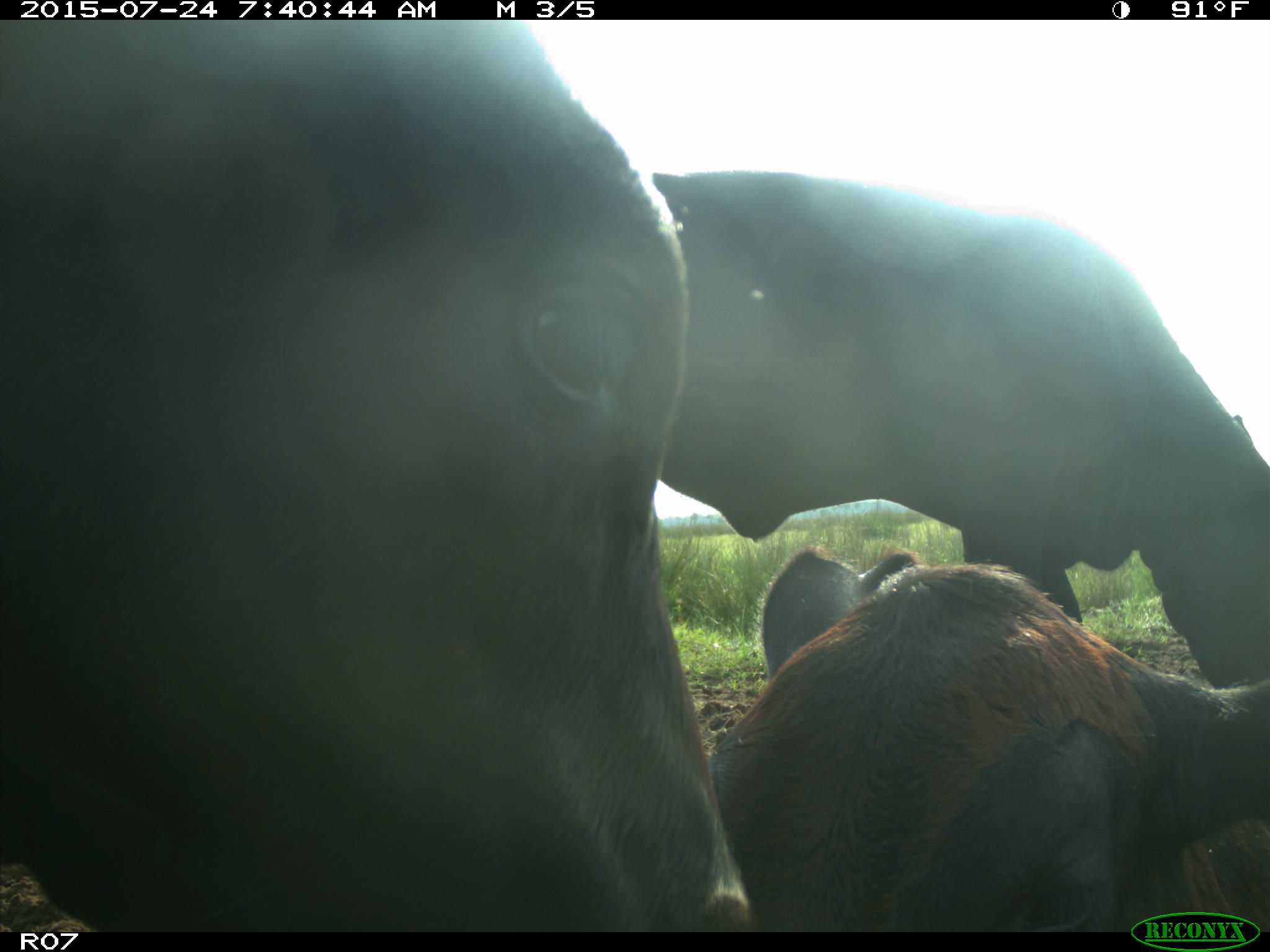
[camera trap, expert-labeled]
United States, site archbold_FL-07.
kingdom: Animalia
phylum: Chordata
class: Mammalia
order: Artiodactyla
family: Bovidae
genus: Bos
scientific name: Bos taurus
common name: domestic cow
Bos taurus (domestic cow).